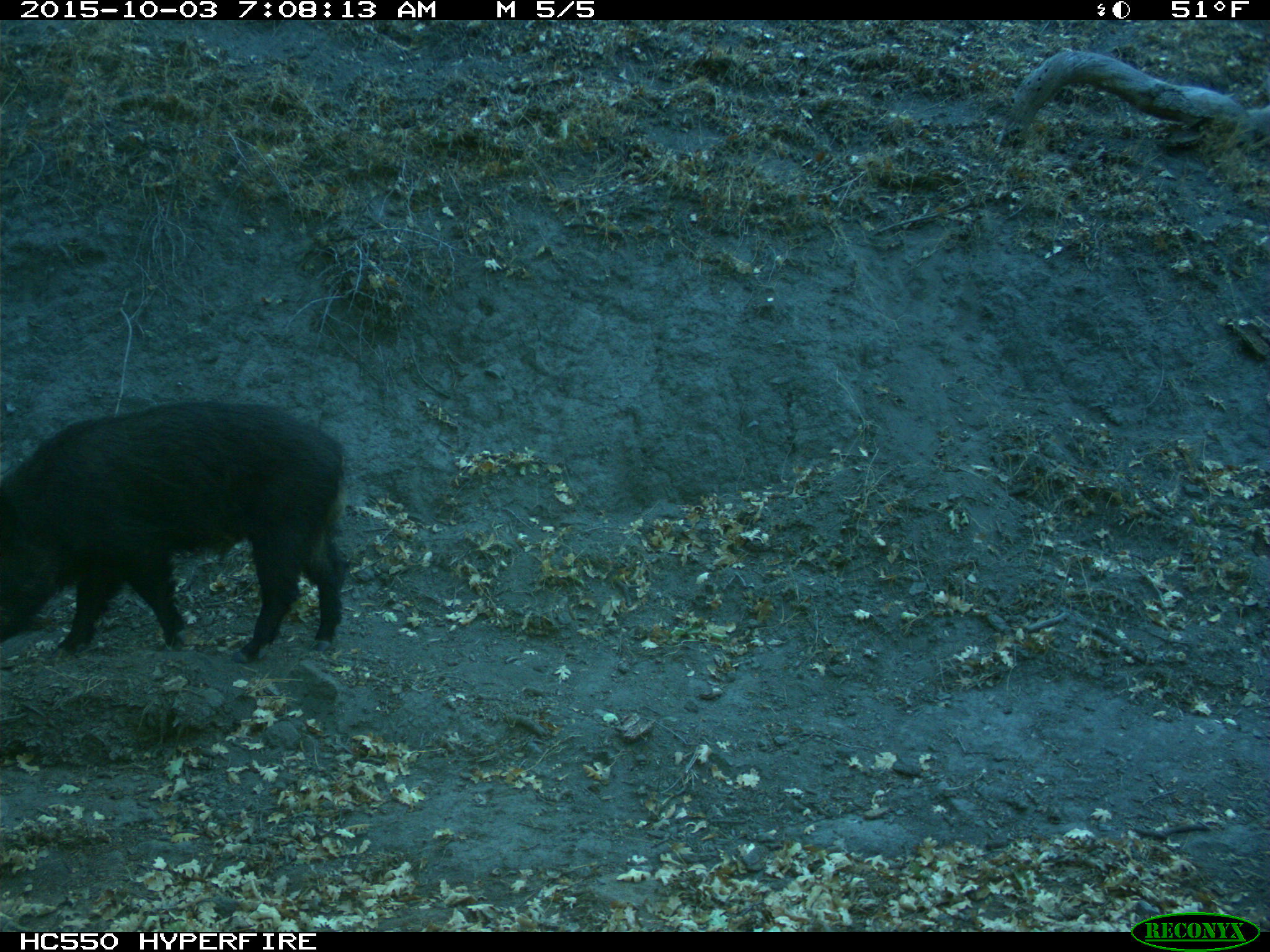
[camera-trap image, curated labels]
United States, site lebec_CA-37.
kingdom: Animalia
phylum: Chordata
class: Mammalia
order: Artiodactyla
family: Suidae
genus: Sus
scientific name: Sus scrofa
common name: wild boar